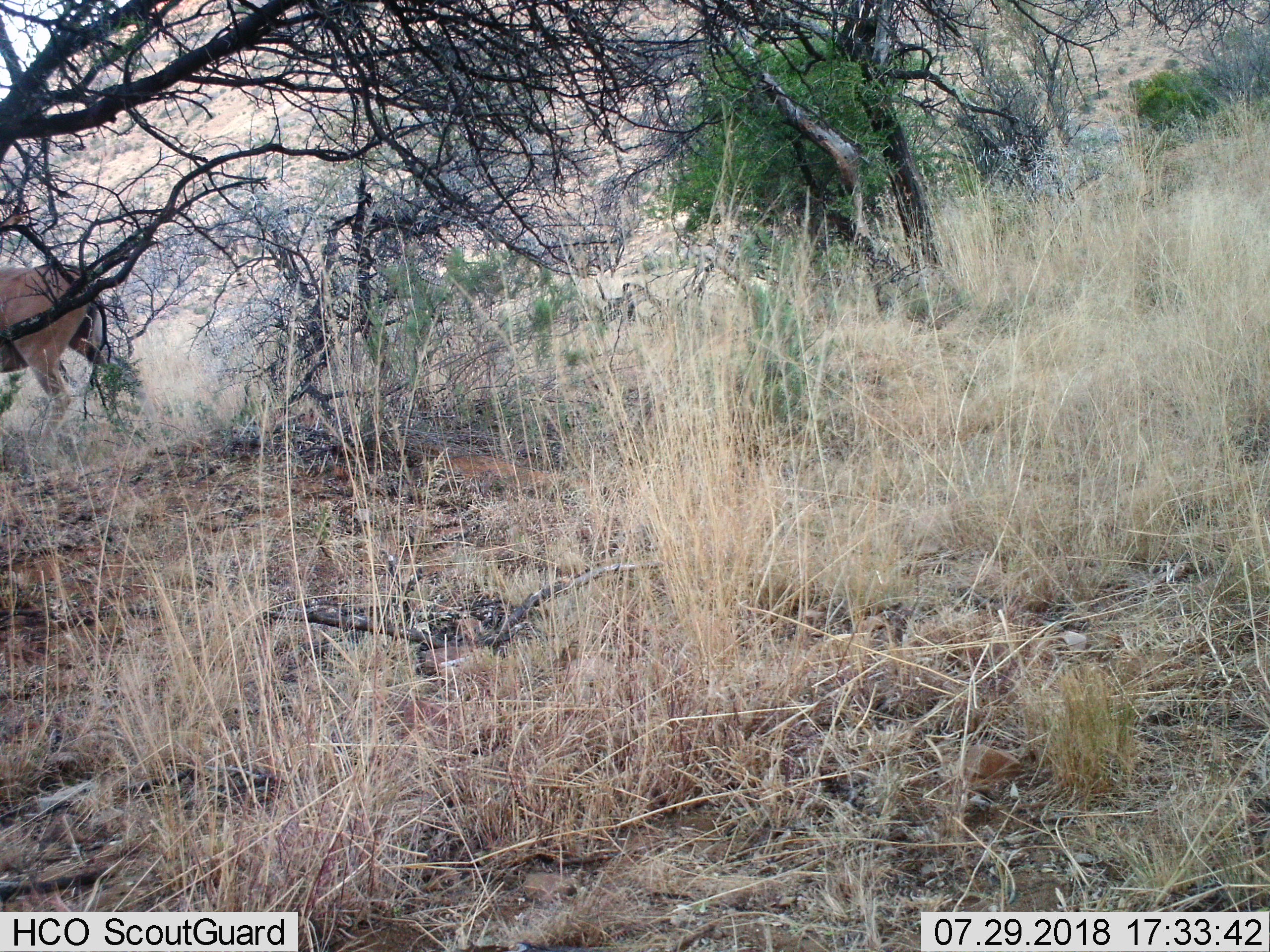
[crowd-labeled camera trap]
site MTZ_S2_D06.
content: unidentified animal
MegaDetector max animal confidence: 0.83